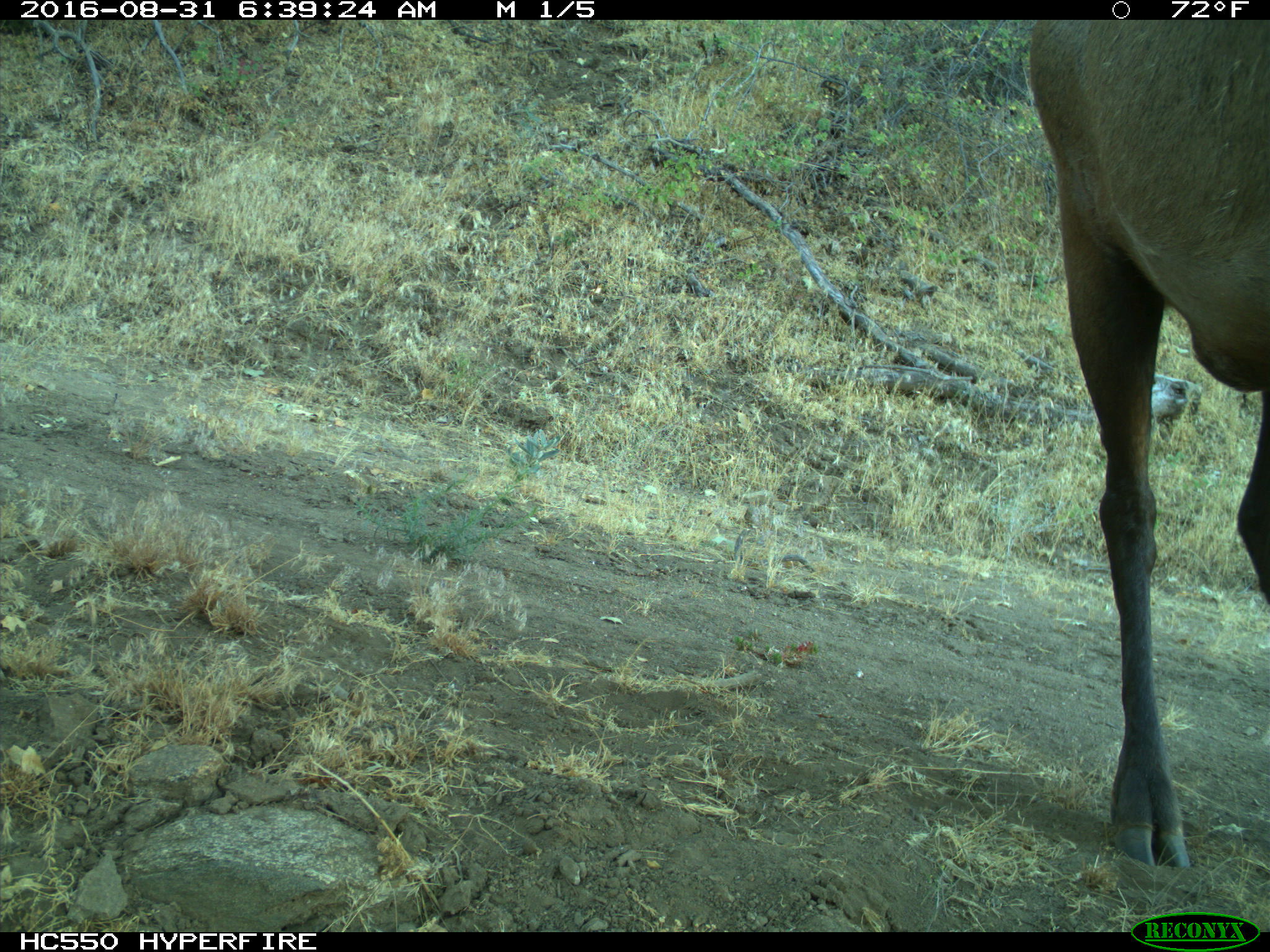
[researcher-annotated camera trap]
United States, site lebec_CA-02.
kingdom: Animalia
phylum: Chordata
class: Mammalia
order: Artiodactyla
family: Cervidae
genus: Cervus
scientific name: Cervus canadensis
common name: elk